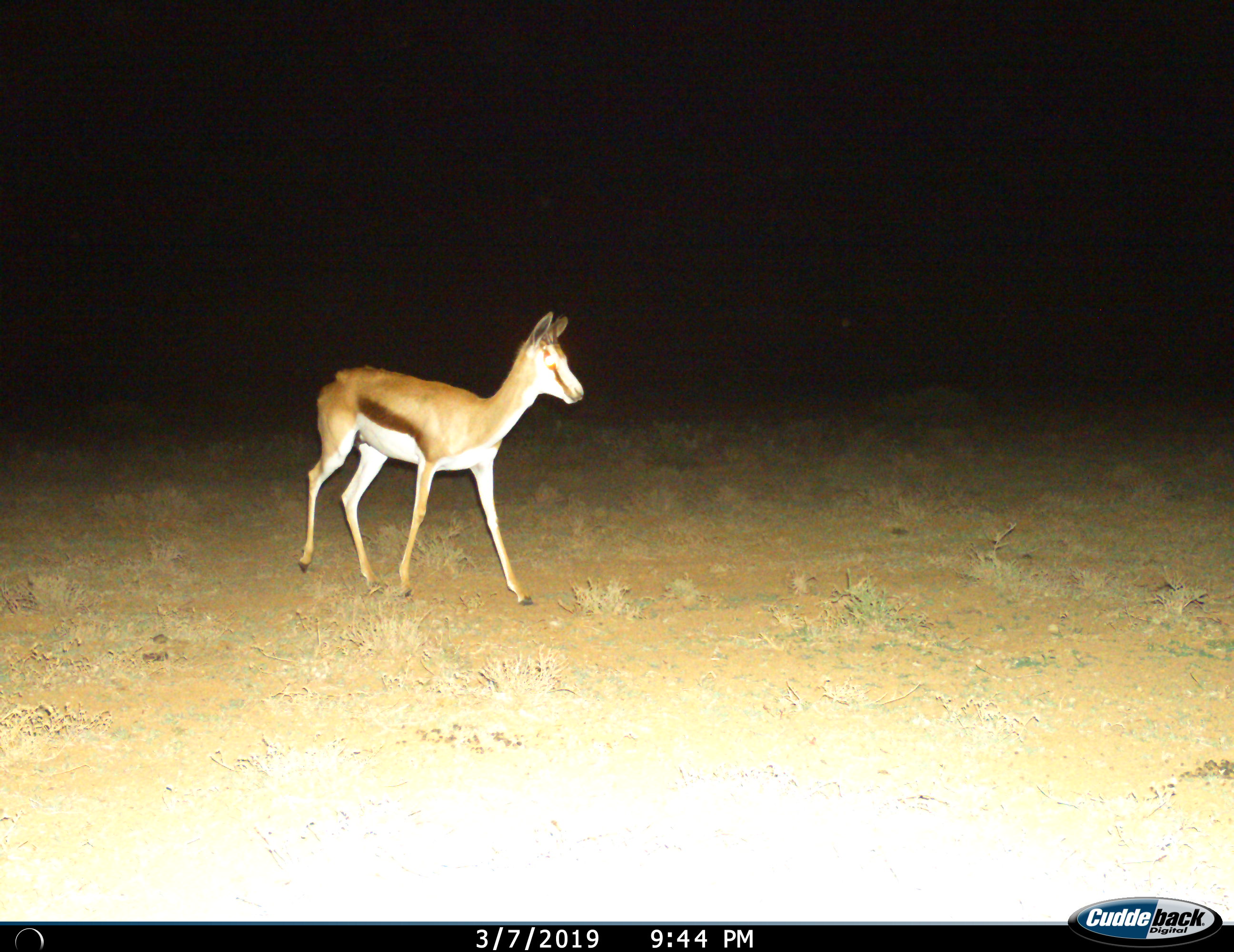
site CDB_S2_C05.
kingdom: Animalia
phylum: Chordata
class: Mammalia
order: Artiodactyla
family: Bovidae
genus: Antidorcas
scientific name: Antidorcas marsupialis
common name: springbok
Springbok (Antidorcas marsupialis), count 1. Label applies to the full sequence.